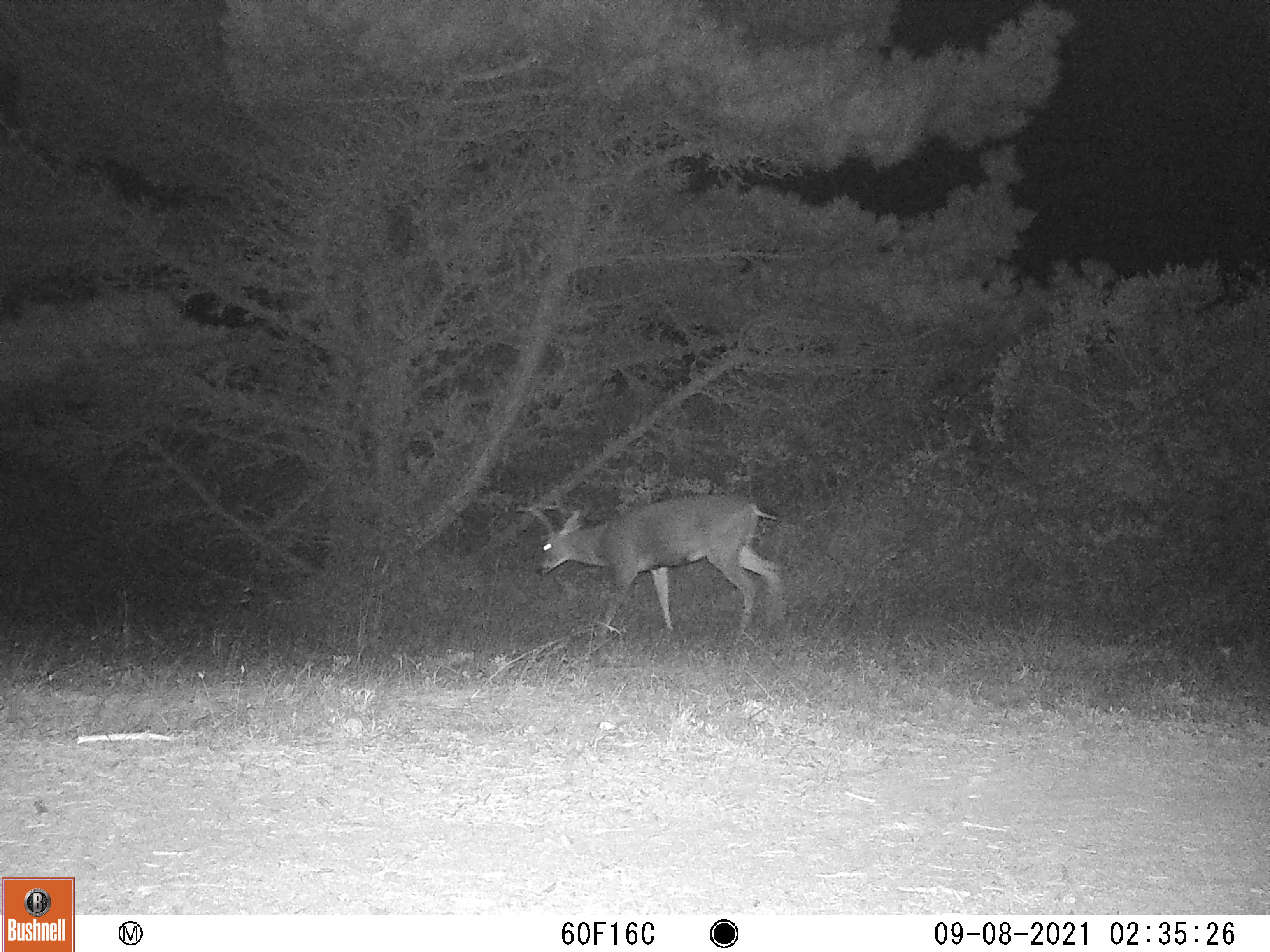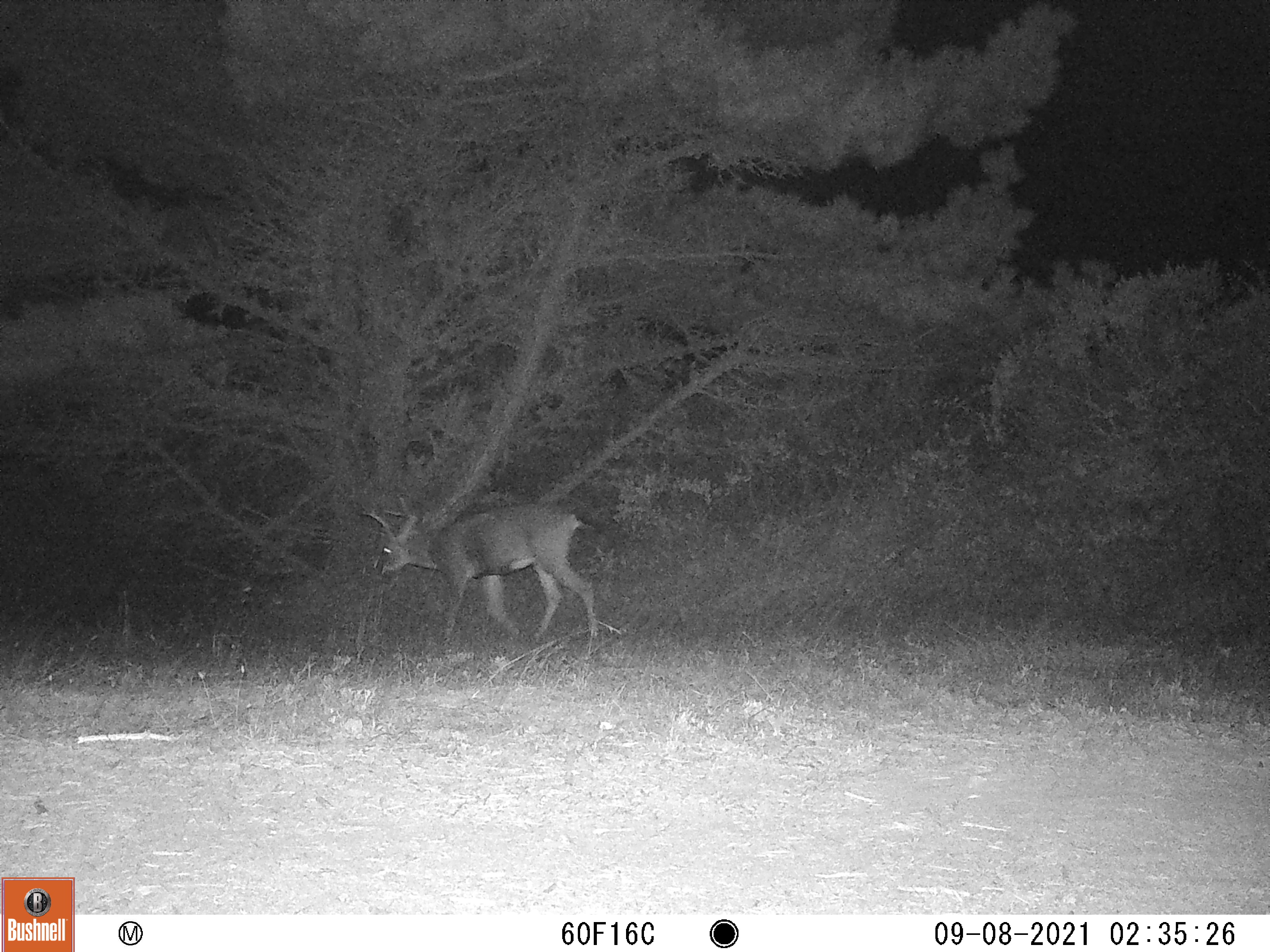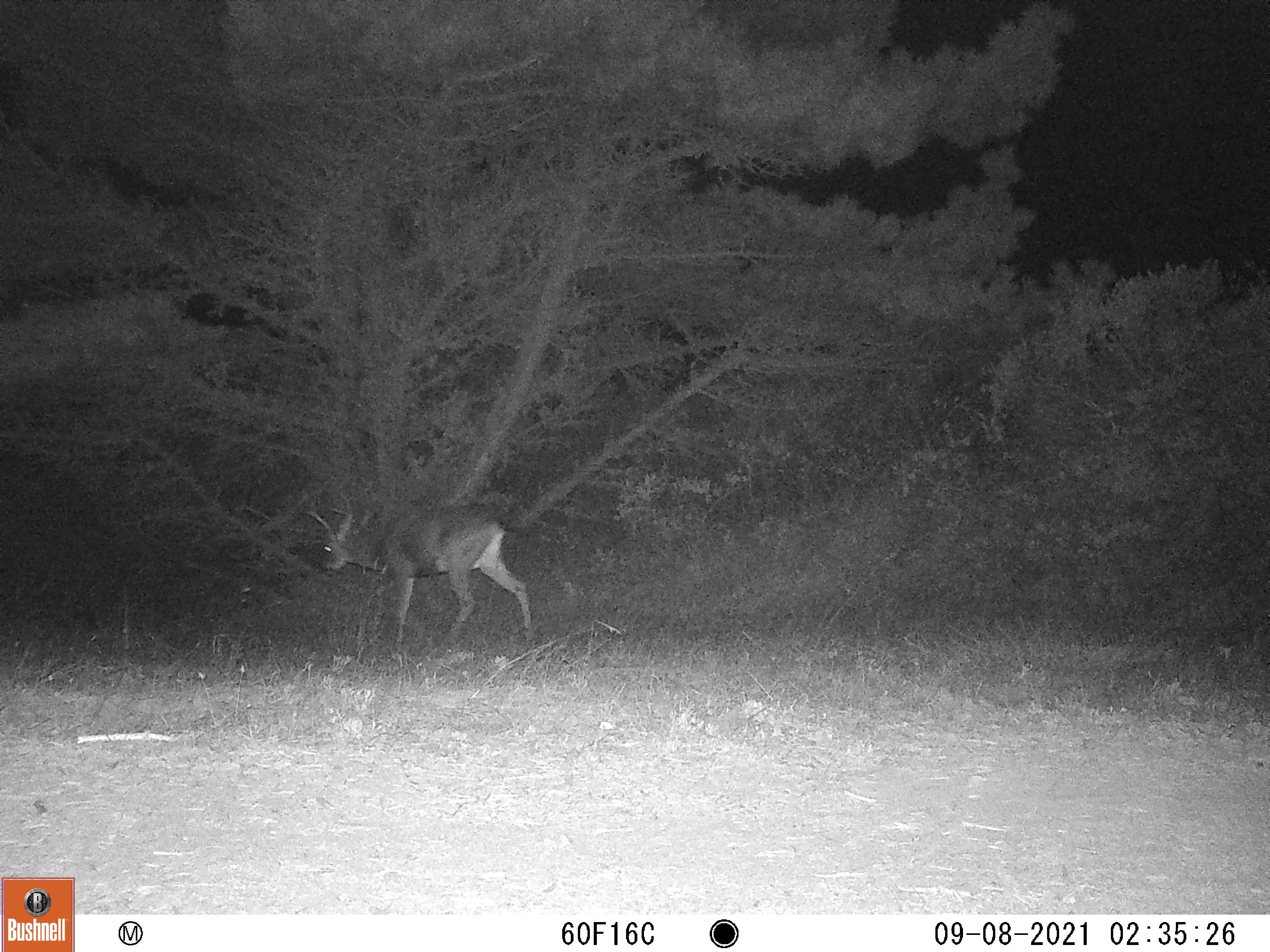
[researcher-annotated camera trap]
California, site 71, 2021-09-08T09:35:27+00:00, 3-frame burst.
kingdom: Animalia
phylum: Chordata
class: Mammalia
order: Artiodactyla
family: Cervidae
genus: Odocoileus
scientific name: Odocoileus hemionus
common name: mule deer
Mule deer (Odocoileus hemionus).